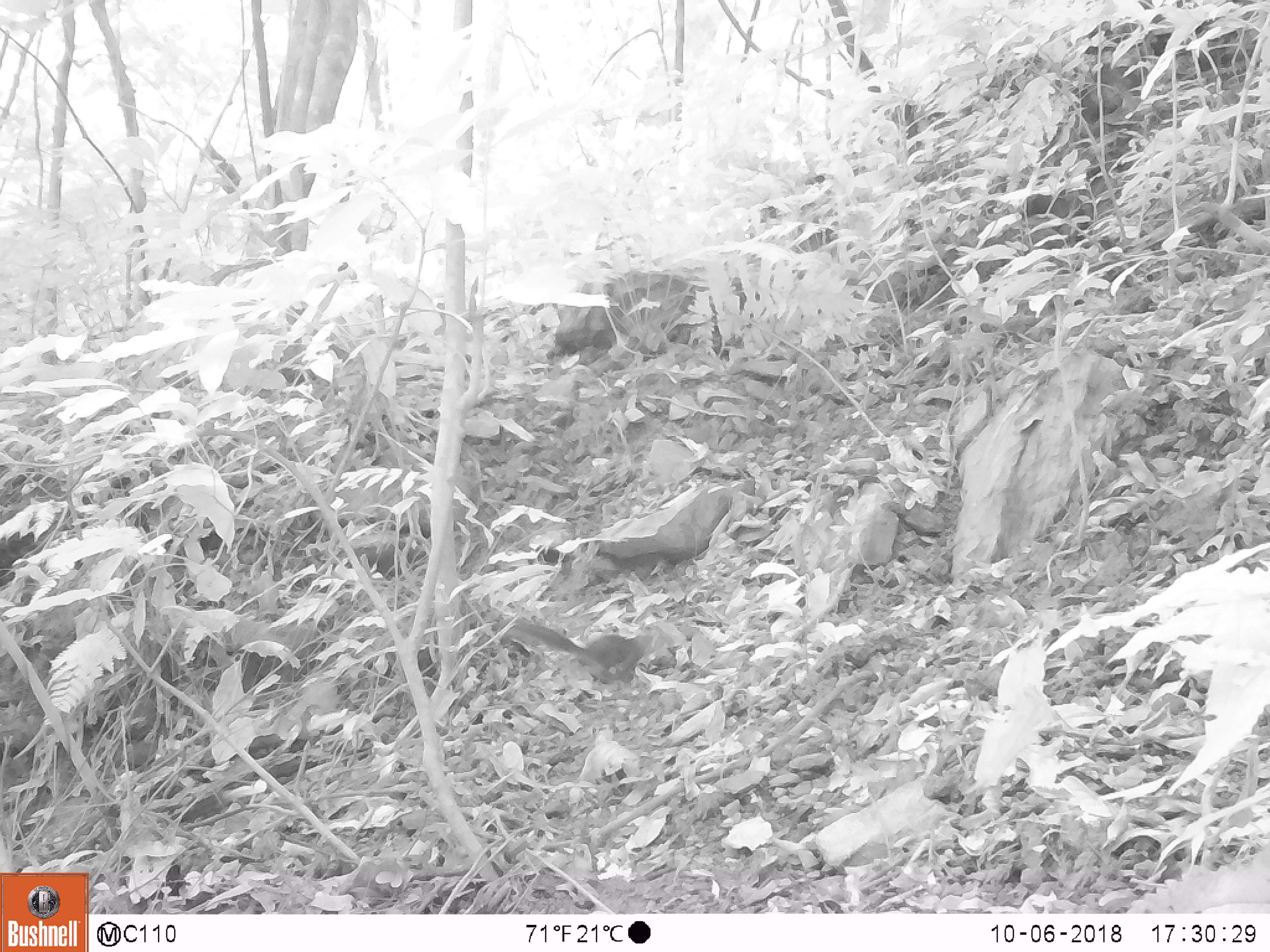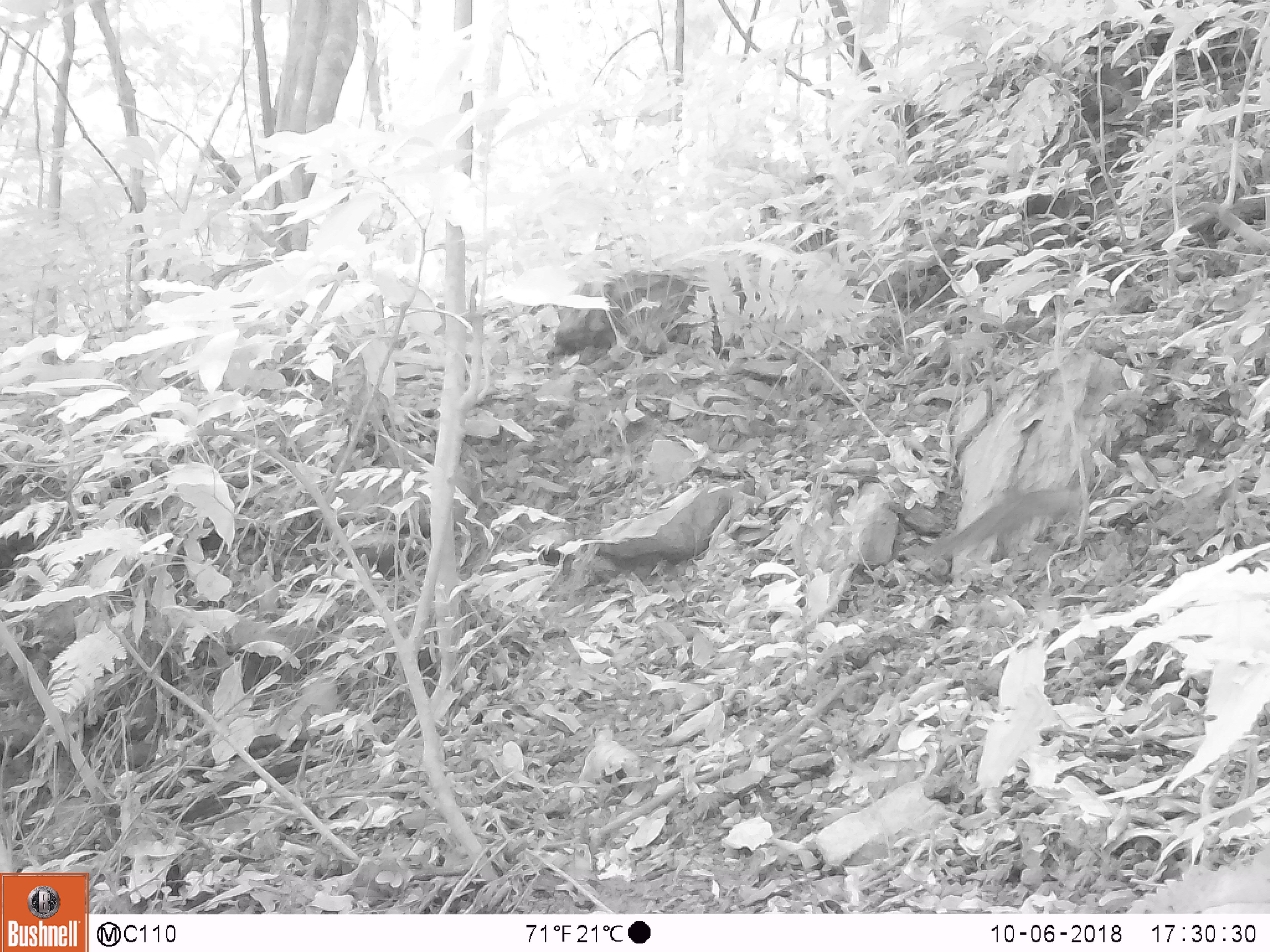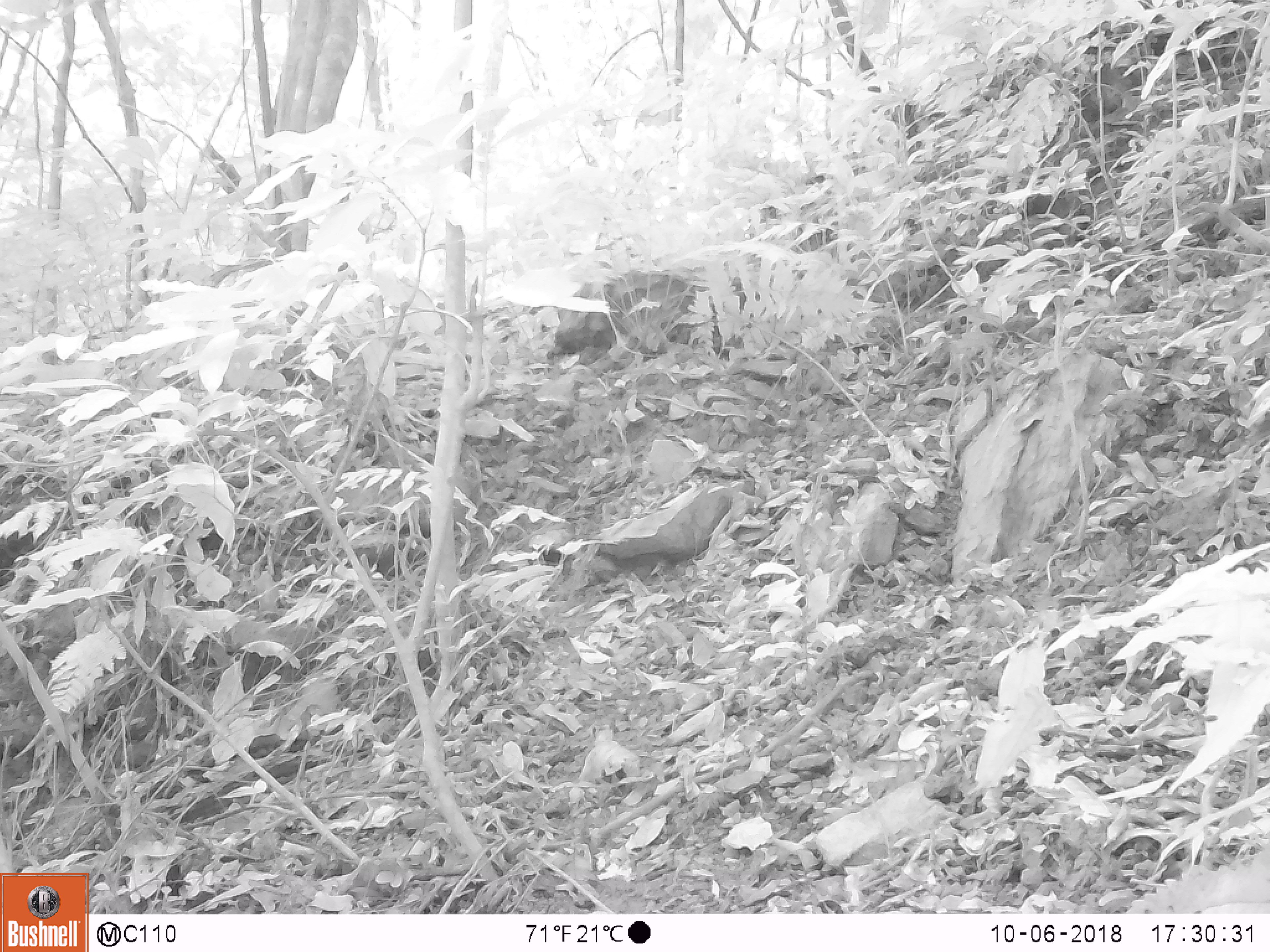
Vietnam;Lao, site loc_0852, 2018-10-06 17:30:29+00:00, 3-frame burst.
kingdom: Animalia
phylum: Chordata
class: Mammalia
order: Rodentia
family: Sciuridae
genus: Dremomys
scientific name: Dremomys rufigenis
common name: red-cheeked squirrel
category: red cheeked squirrel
Red cheeked squirrel (red-cheeked squirrel) (Dremomys rufigenis). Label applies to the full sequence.